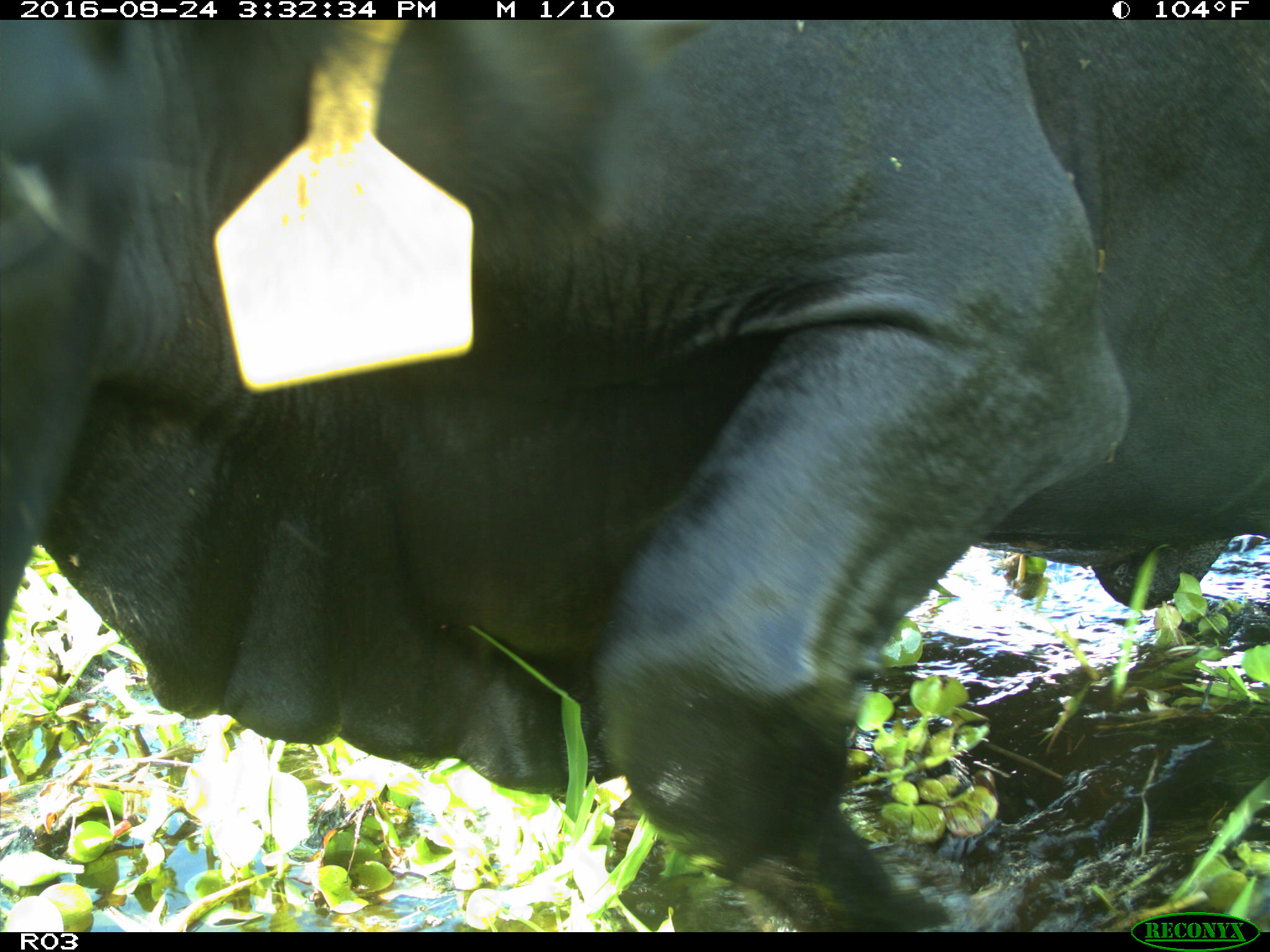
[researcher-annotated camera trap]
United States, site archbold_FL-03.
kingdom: Animalia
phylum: Chordata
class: Mammalia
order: Artiodactyla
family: Bovidae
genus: Bos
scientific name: Bos taurus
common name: domestic cow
Bos taurus (domestic cow).